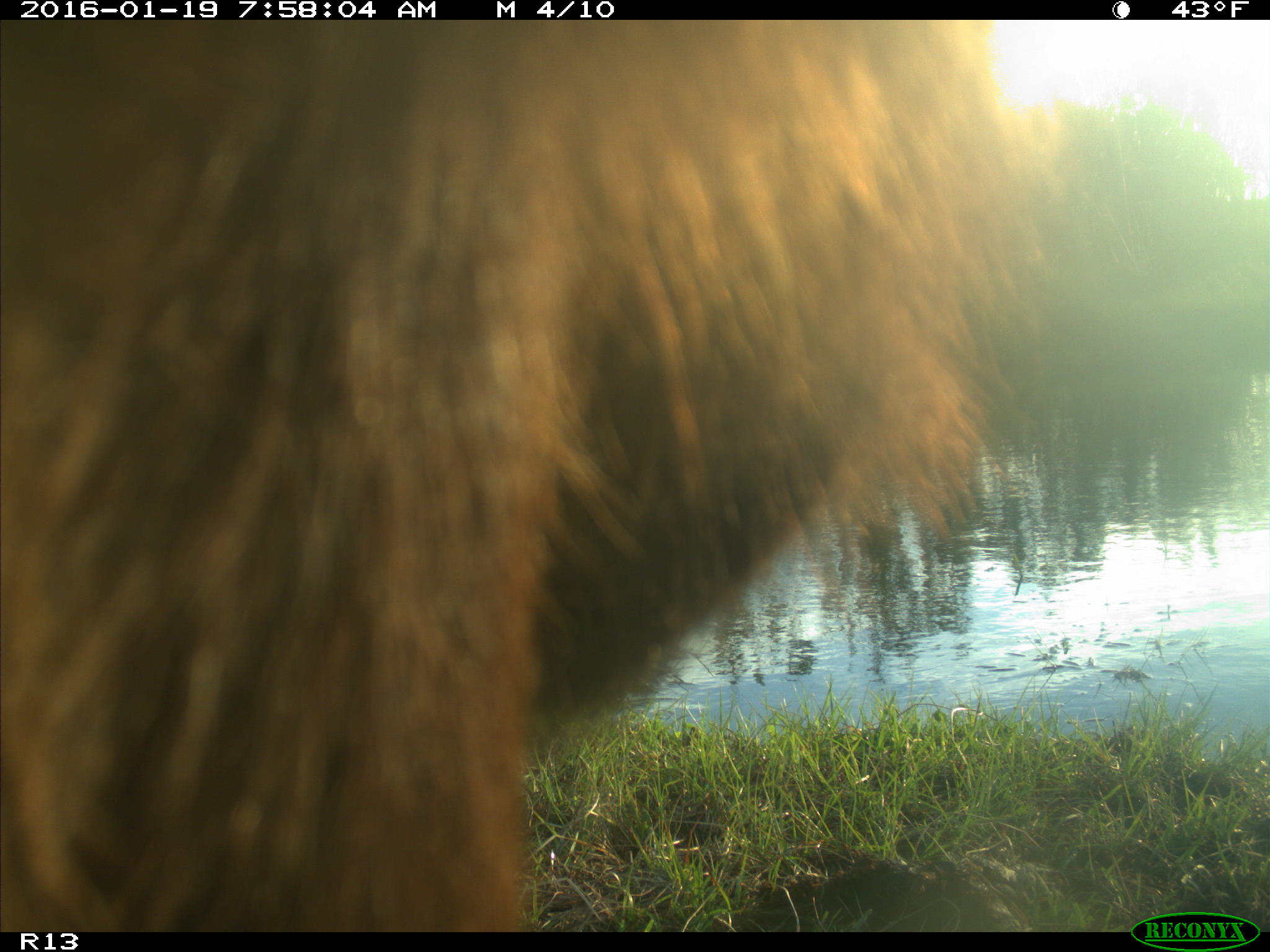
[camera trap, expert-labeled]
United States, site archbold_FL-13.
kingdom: Animalia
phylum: Chordata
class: Mammalia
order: Artiodactyla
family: Bovidae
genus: Bos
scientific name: Bos taurus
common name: domestic cow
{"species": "Bos taurus (domestic cow)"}